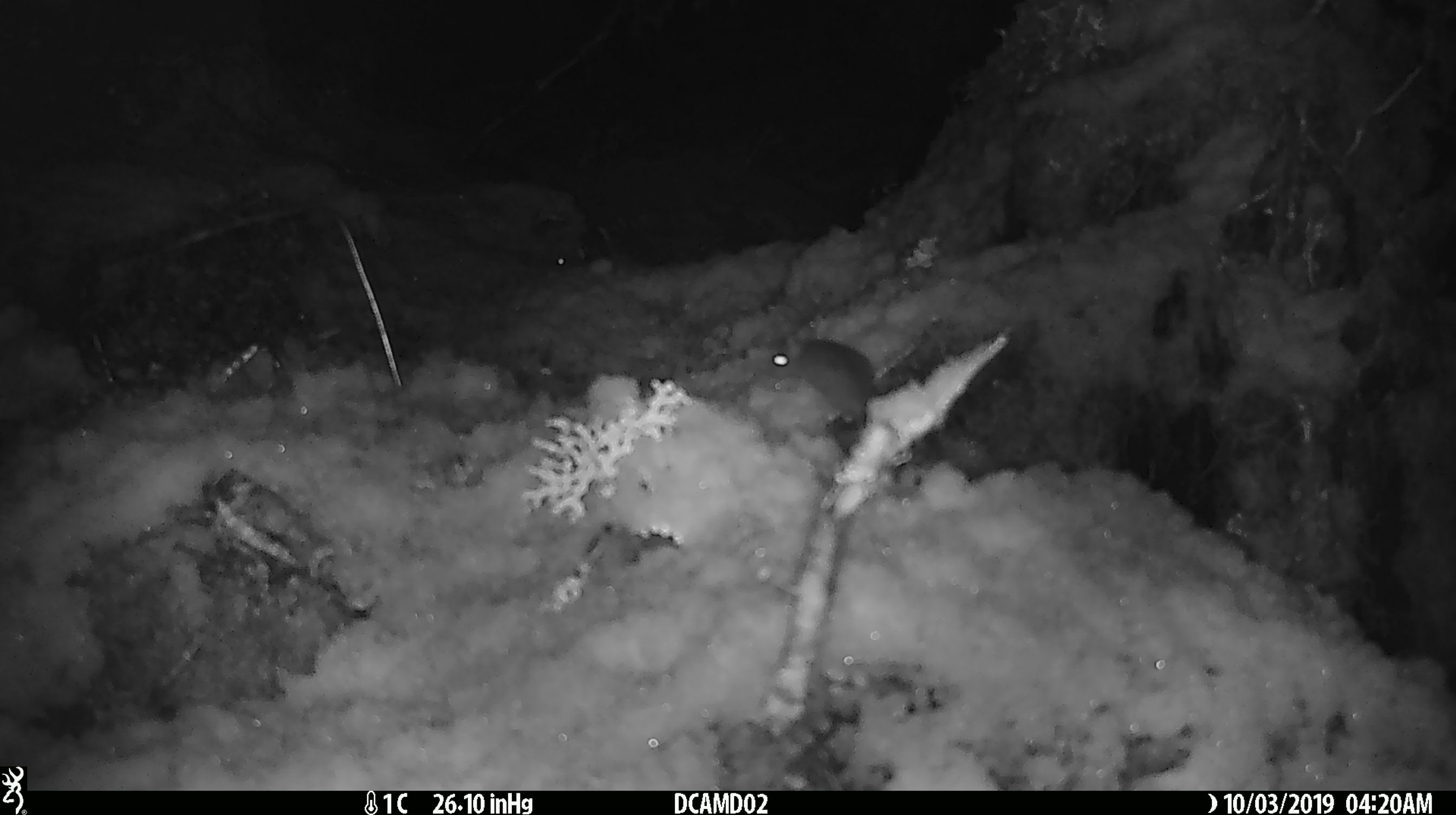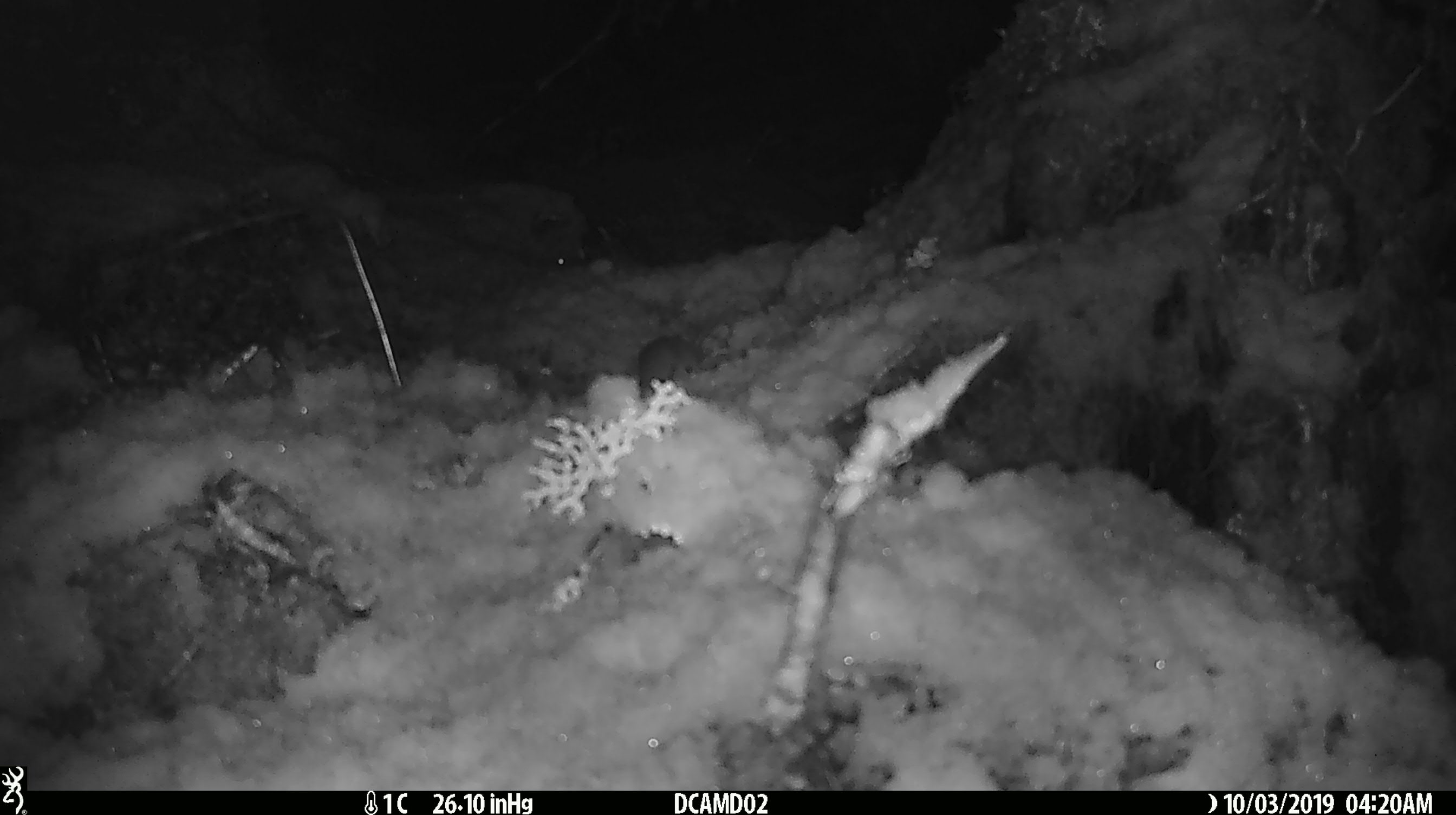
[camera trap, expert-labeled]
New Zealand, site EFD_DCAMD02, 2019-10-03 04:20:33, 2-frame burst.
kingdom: Animalia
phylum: Chordata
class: Mammalia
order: Rodentia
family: Muridae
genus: Mus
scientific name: Mus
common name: mouse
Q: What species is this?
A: Mouse (Mus).